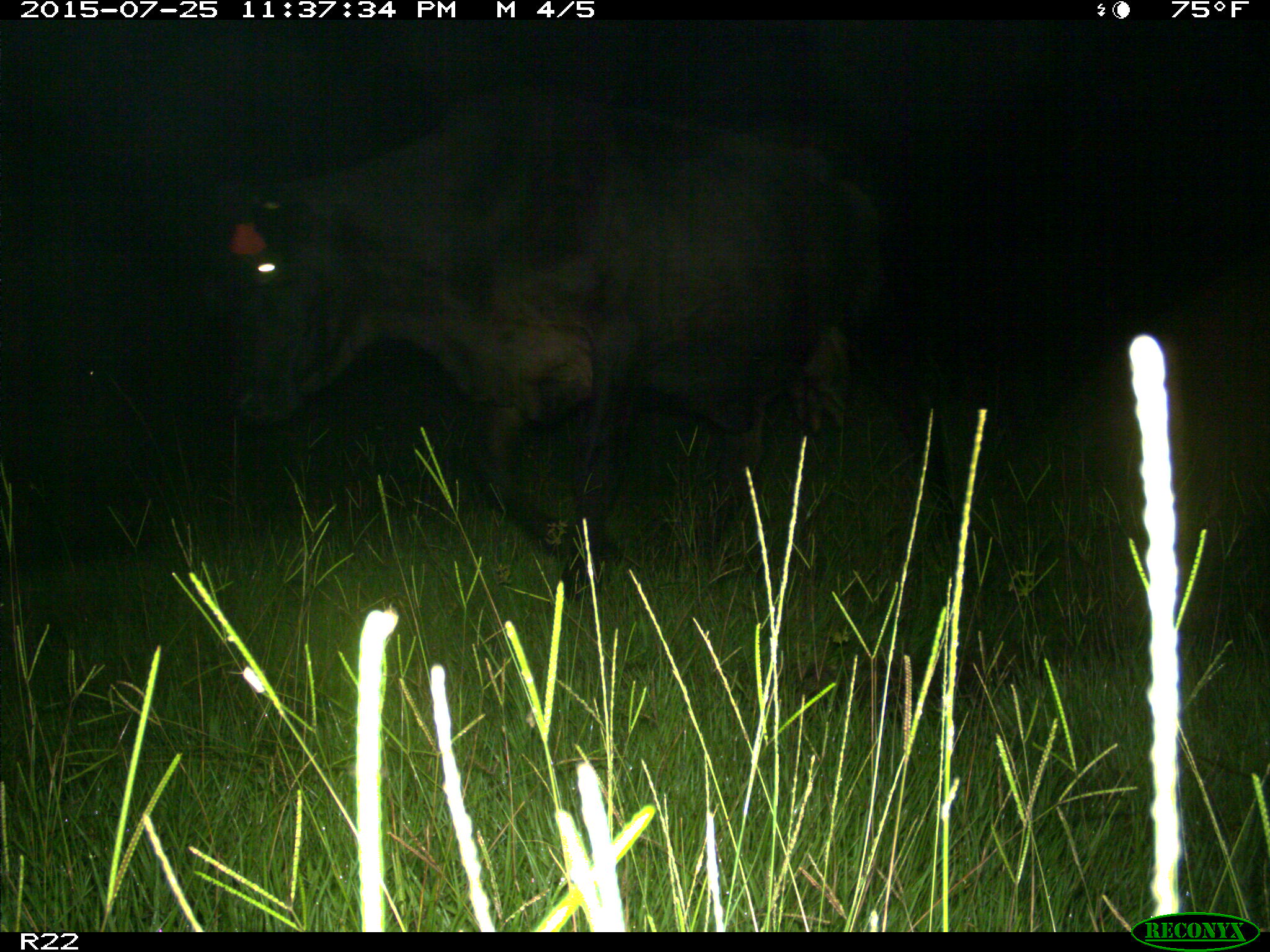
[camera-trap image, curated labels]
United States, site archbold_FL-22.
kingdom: Animalia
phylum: Chordata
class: Mammalia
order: Artiodactyla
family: Bovidae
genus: Bos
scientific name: Bos taurus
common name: domestic cow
Bos taurus (domestic cow).